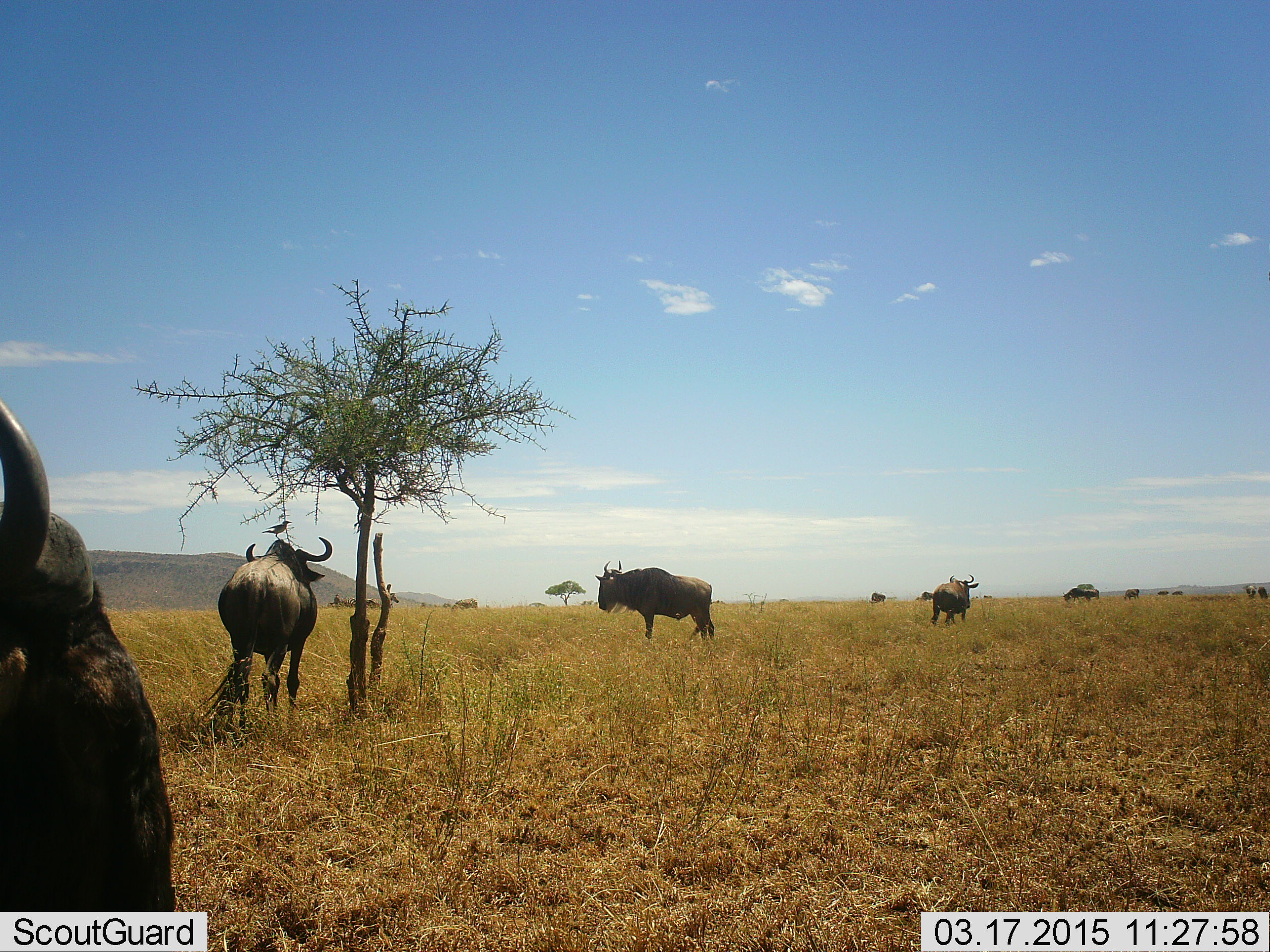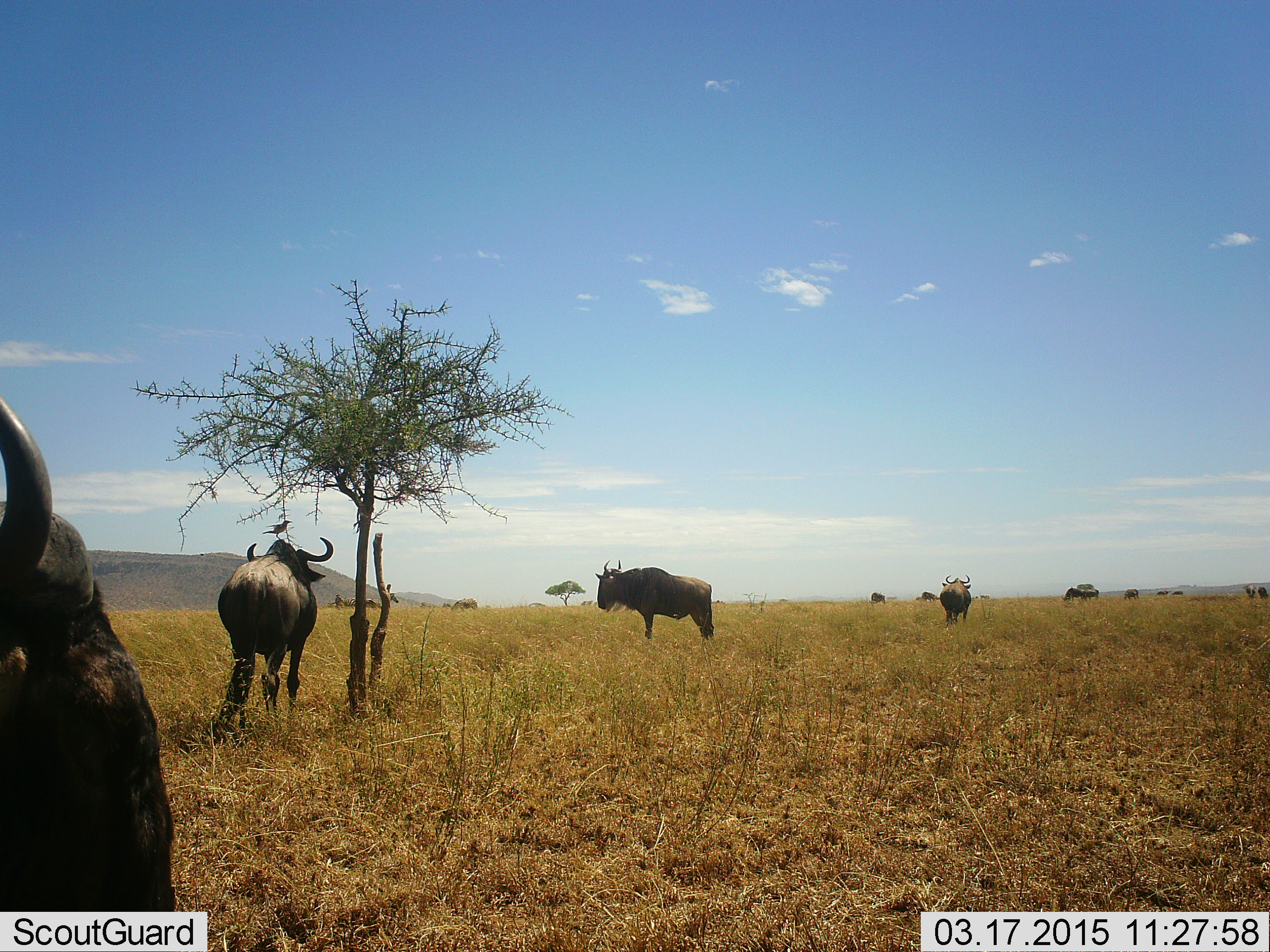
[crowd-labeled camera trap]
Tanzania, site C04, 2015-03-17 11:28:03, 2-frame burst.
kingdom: Animalia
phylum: Chordata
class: Mammalia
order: Artiodactyla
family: Bovidae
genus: Connochaetes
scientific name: Connochaetes taurinus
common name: blue wildebeest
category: wildebeest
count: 11-50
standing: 100%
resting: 7%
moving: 21%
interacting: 0%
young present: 0%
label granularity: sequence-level